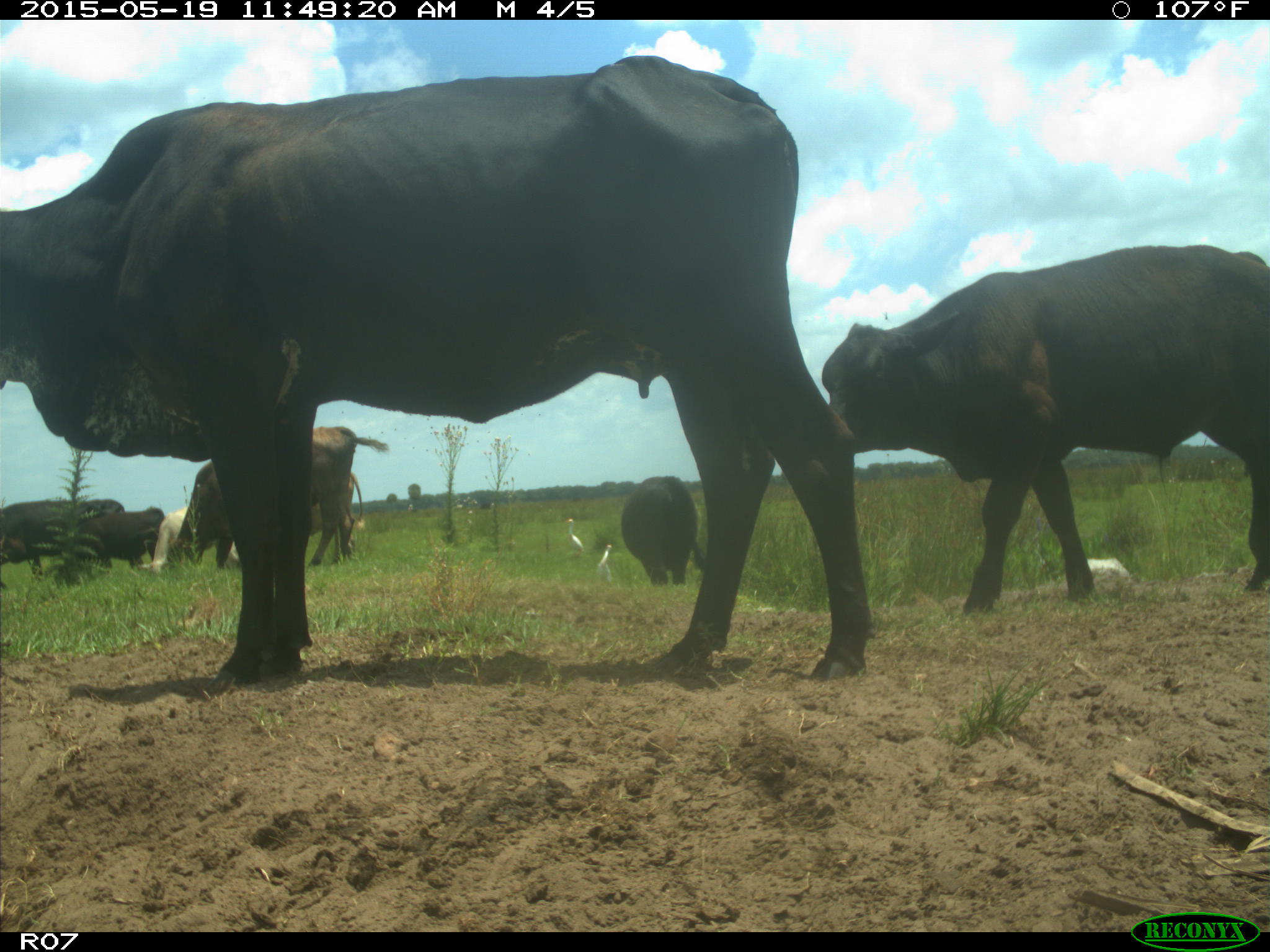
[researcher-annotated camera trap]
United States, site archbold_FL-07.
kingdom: Animalia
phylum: Chordata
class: Mammalia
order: Artiodactyla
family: Bovidae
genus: Bos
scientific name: Bos taurus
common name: domestic cow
Bos taurus (domestic cow).